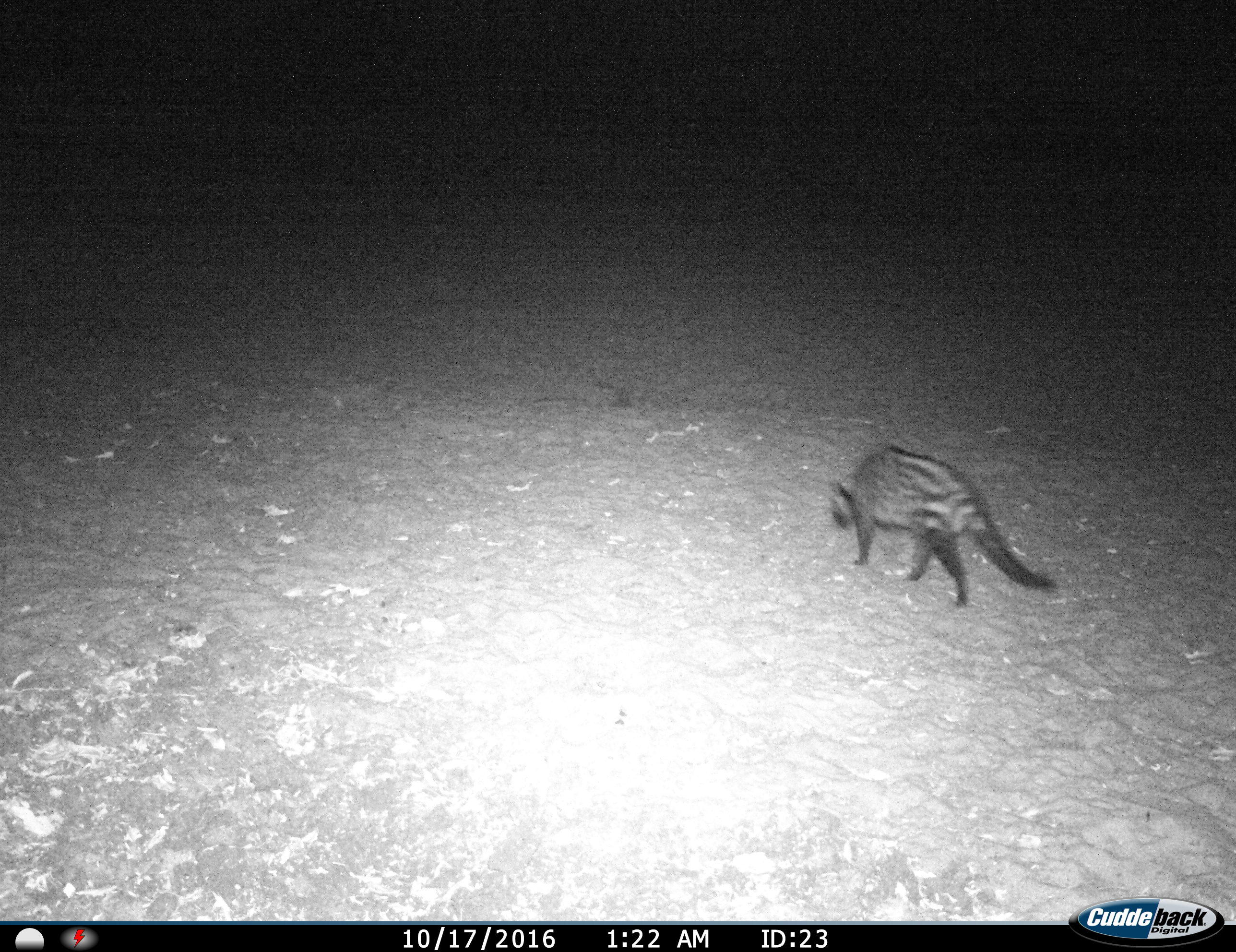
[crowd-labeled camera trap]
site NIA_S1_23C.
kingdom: Animalia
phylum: Chordata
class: Mammalia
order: Carnivora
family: Viverridae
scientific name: Viverridae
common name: civet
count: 1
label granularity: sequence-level